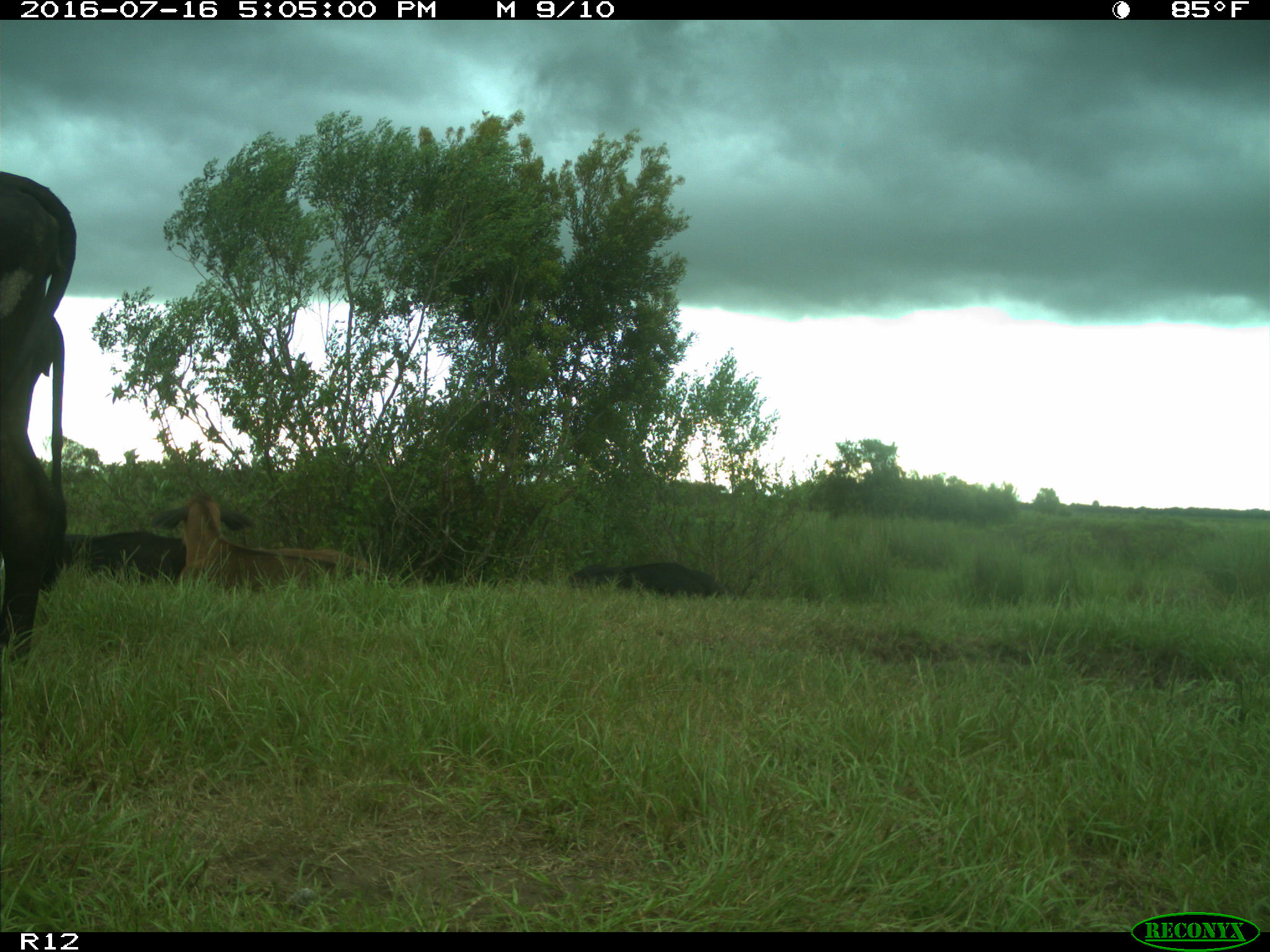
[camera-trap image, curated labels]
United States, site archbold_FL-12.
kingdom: Animalia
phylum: Chordata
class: Mammalia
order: Artiodactyla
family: Bovidae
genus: Bos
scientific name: Bos taurus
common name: domestic cow